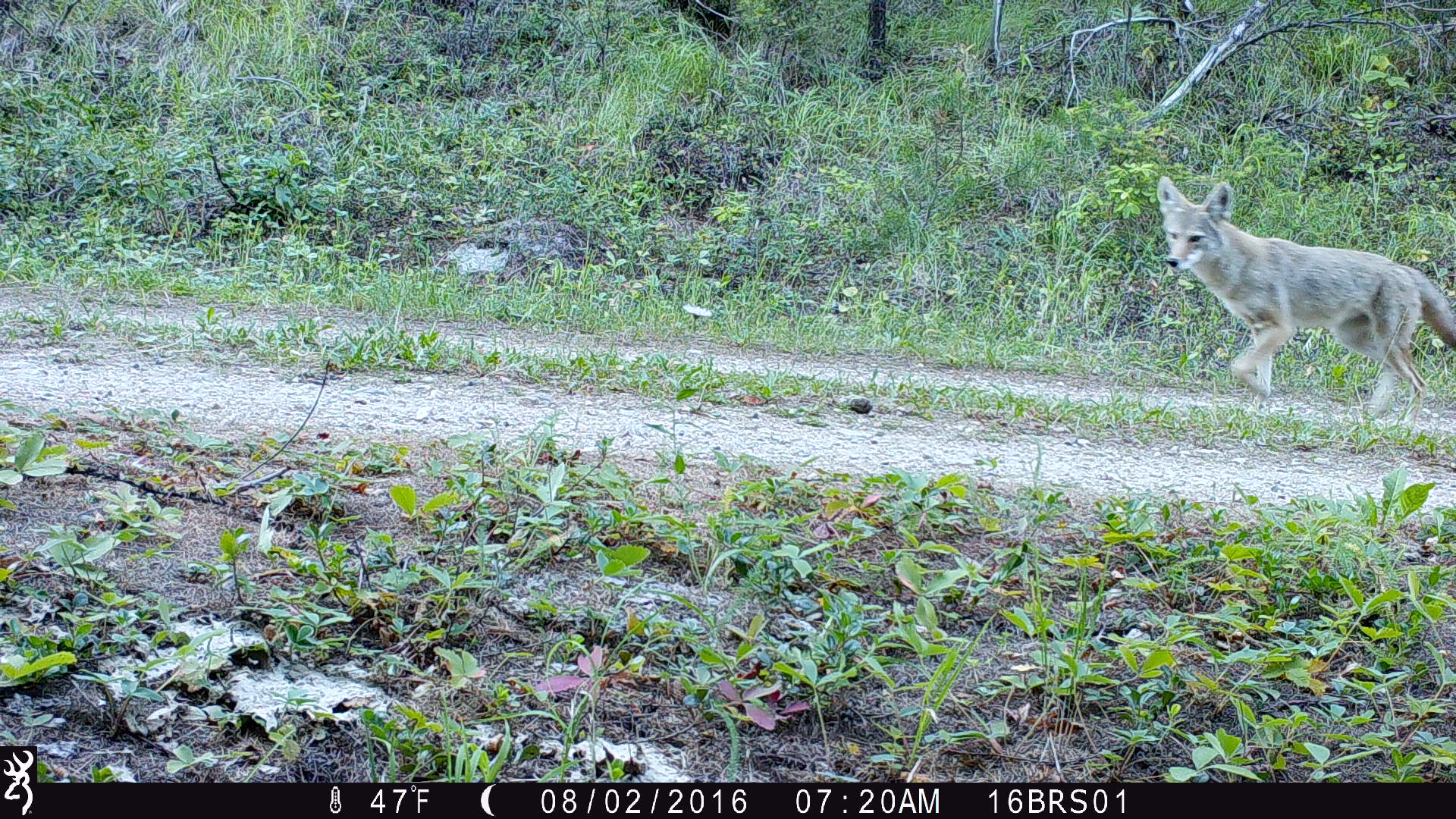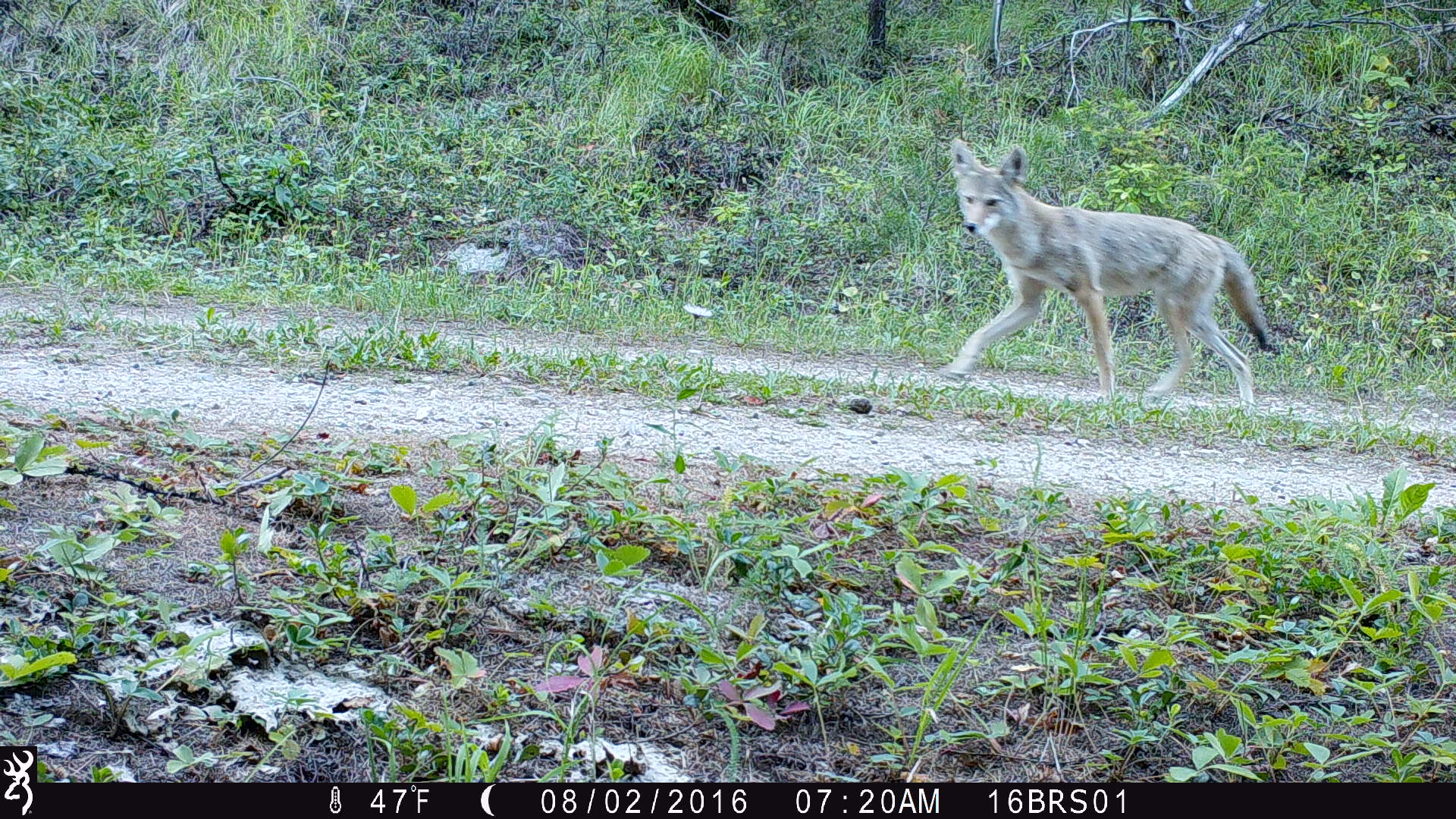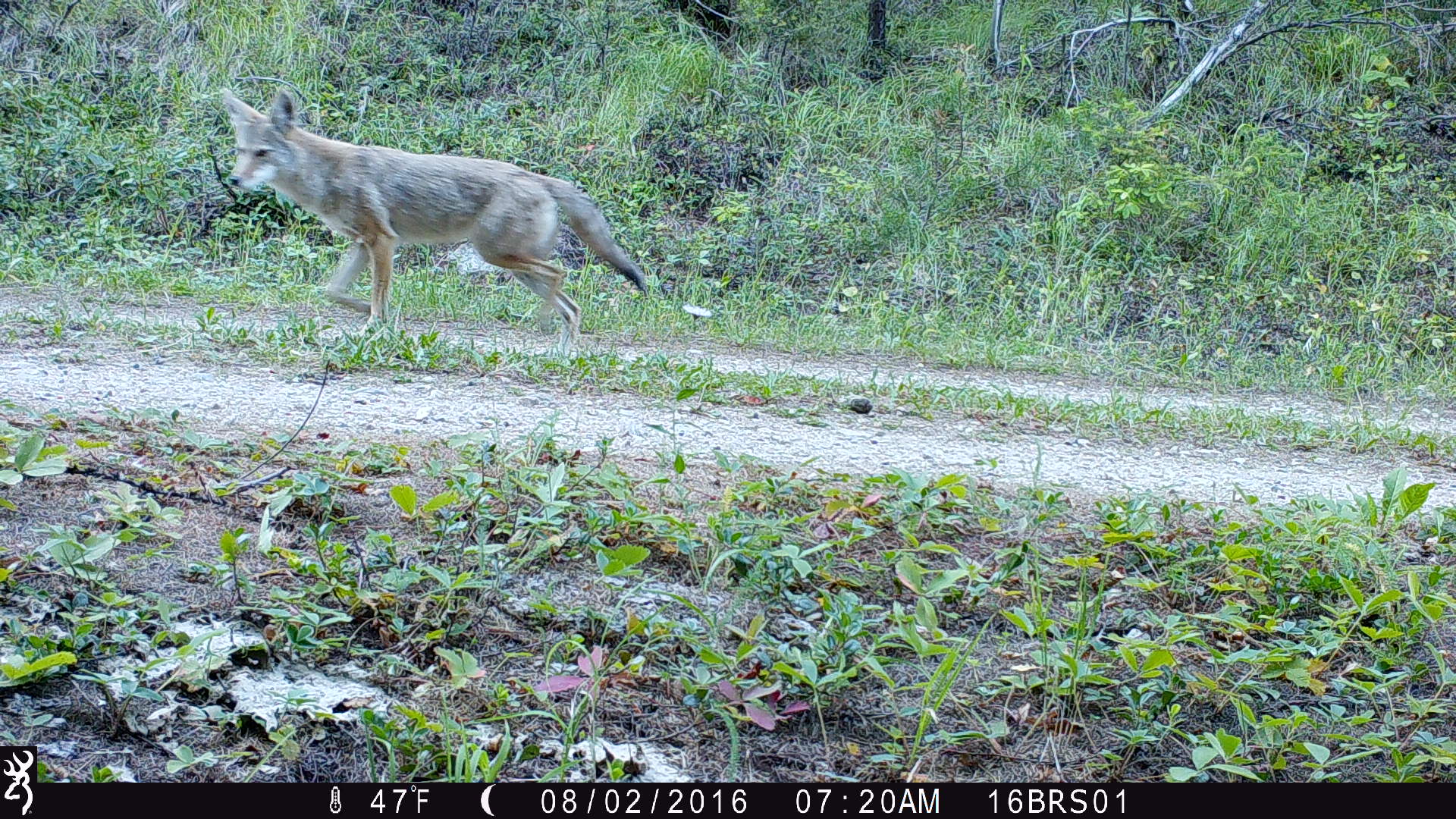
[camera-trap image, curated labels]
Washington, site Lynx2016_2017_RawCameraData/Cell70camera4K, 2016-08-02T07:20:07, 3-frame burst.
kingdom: Animalia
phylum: Chordata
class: Mammalia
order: Carnivora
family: Canidae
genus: Canis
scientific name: Canis latrans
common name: coyote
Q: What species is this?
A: Canis latrans (coyote).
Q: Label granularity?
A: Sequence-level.